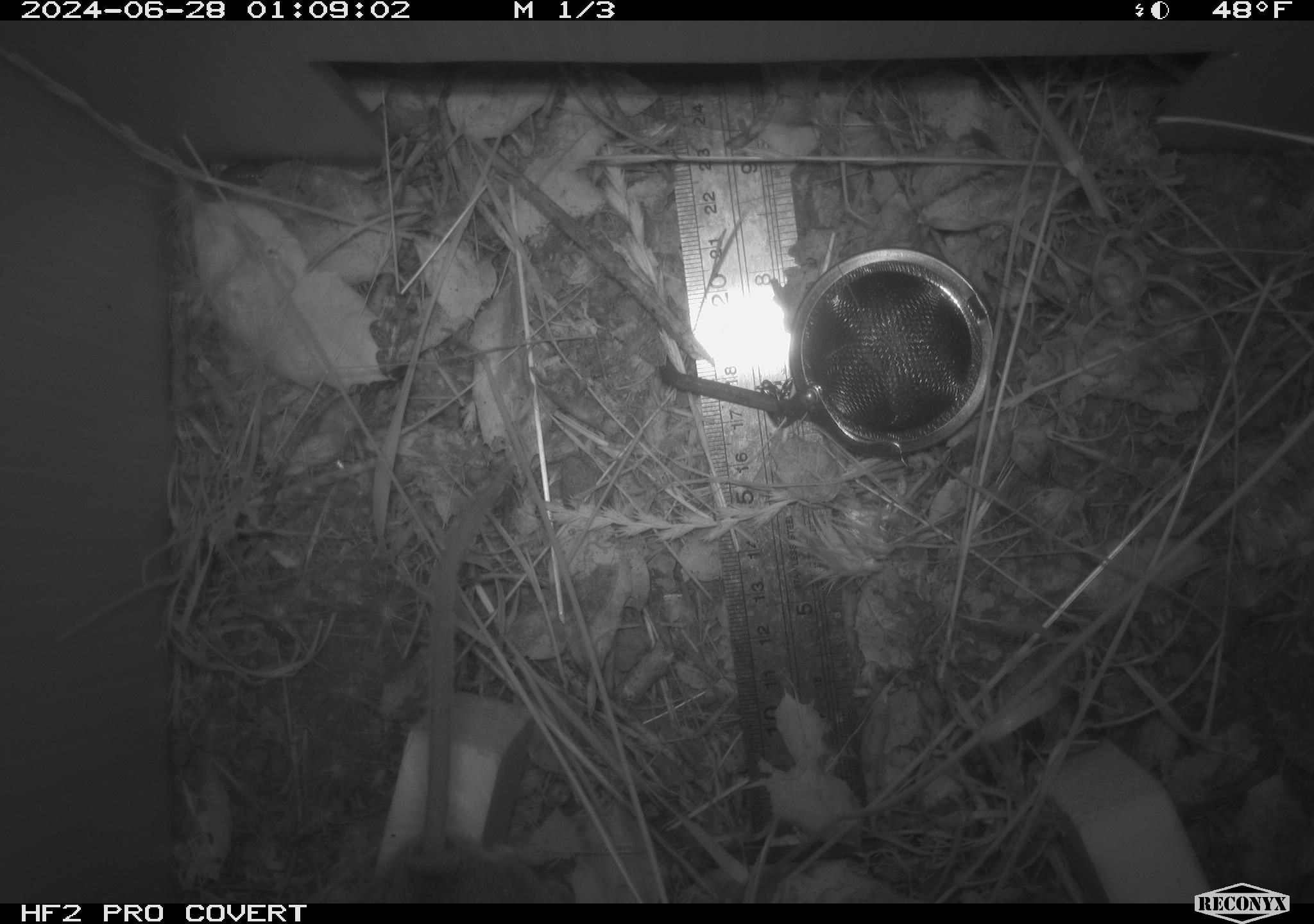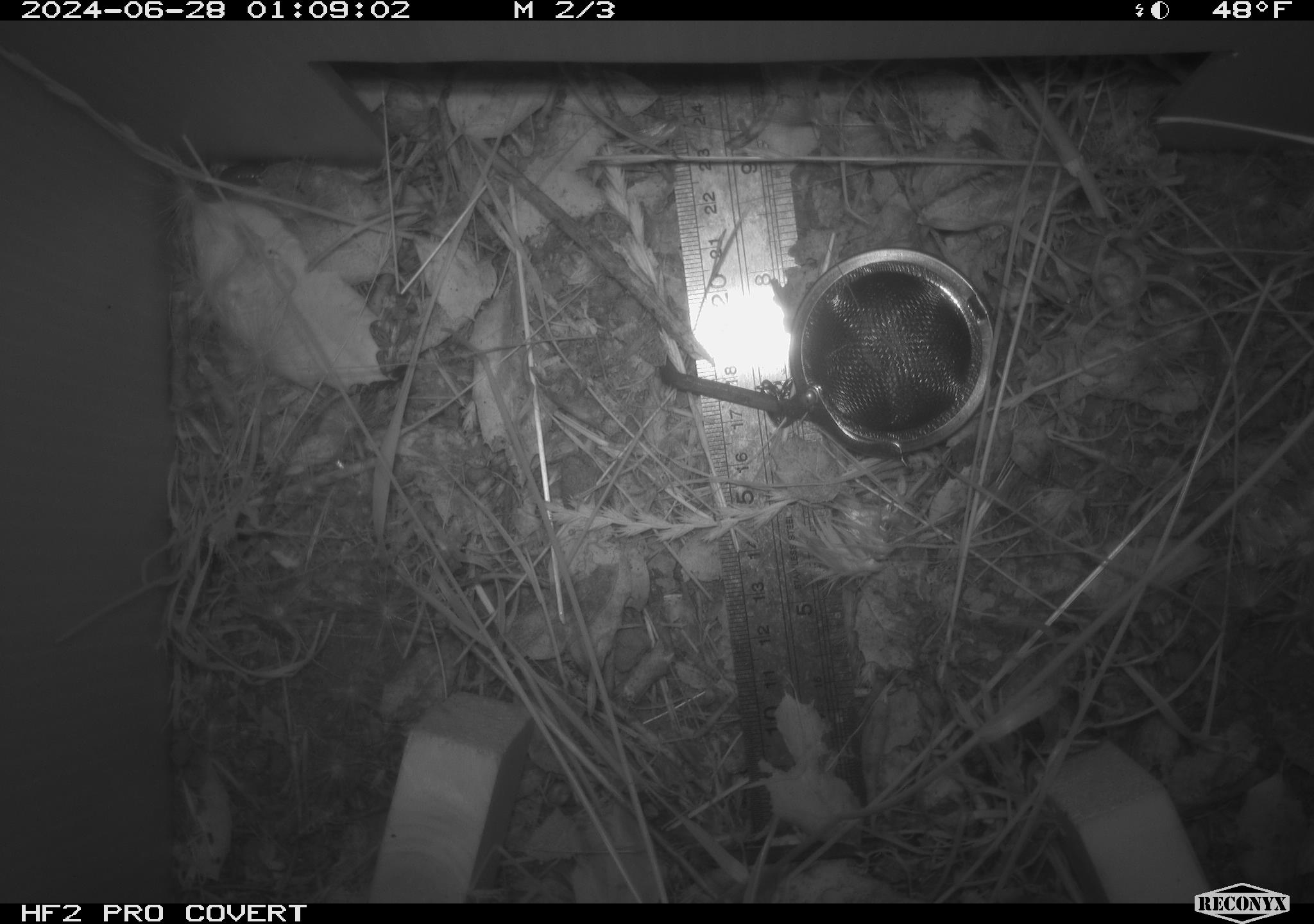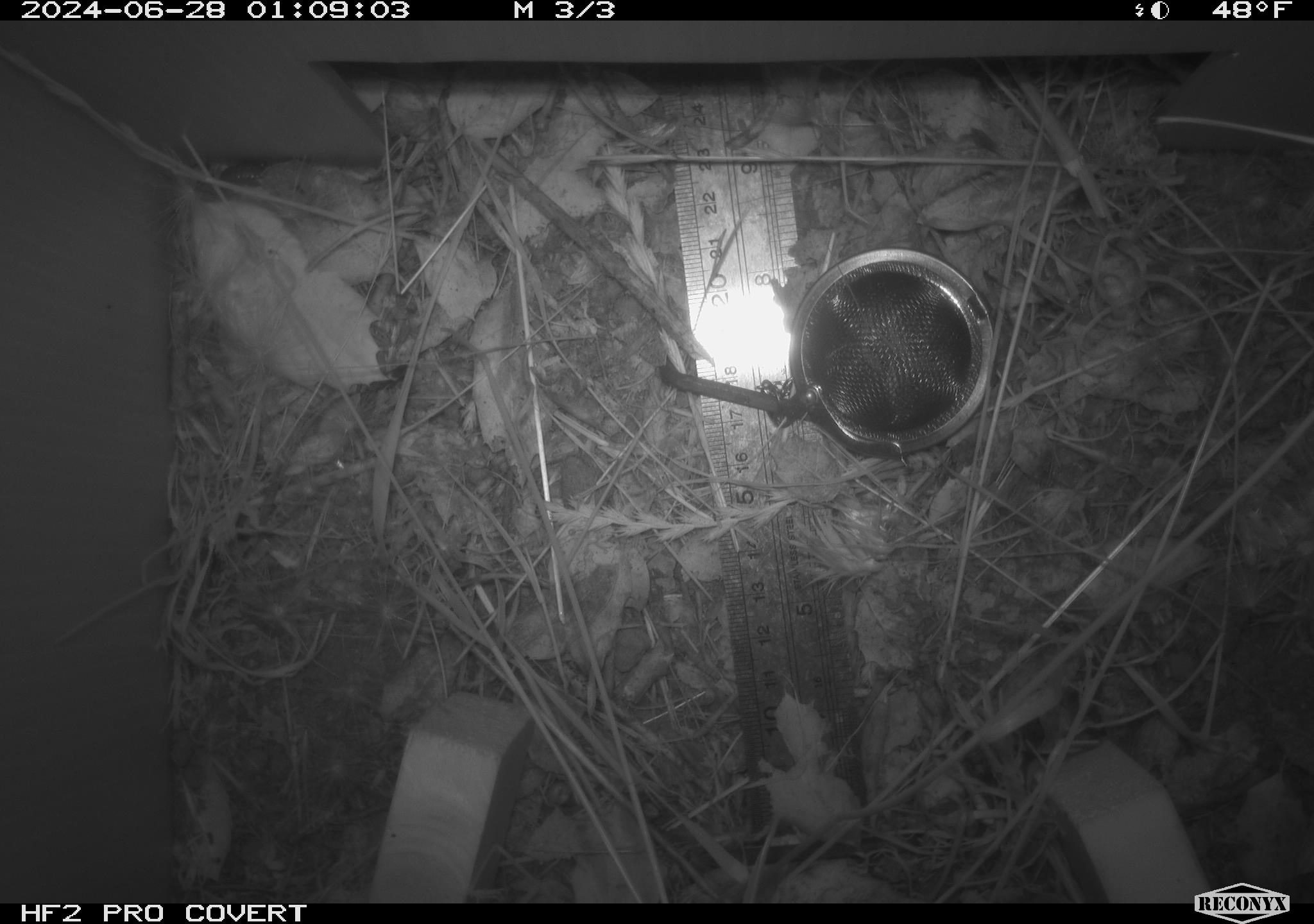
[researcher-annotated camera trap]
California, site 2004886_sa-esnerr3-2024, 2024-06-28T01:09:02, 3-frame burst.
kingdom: Animalia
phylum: Chordata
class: Mammalia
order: Rodentia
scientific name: Rodentia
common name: rodent